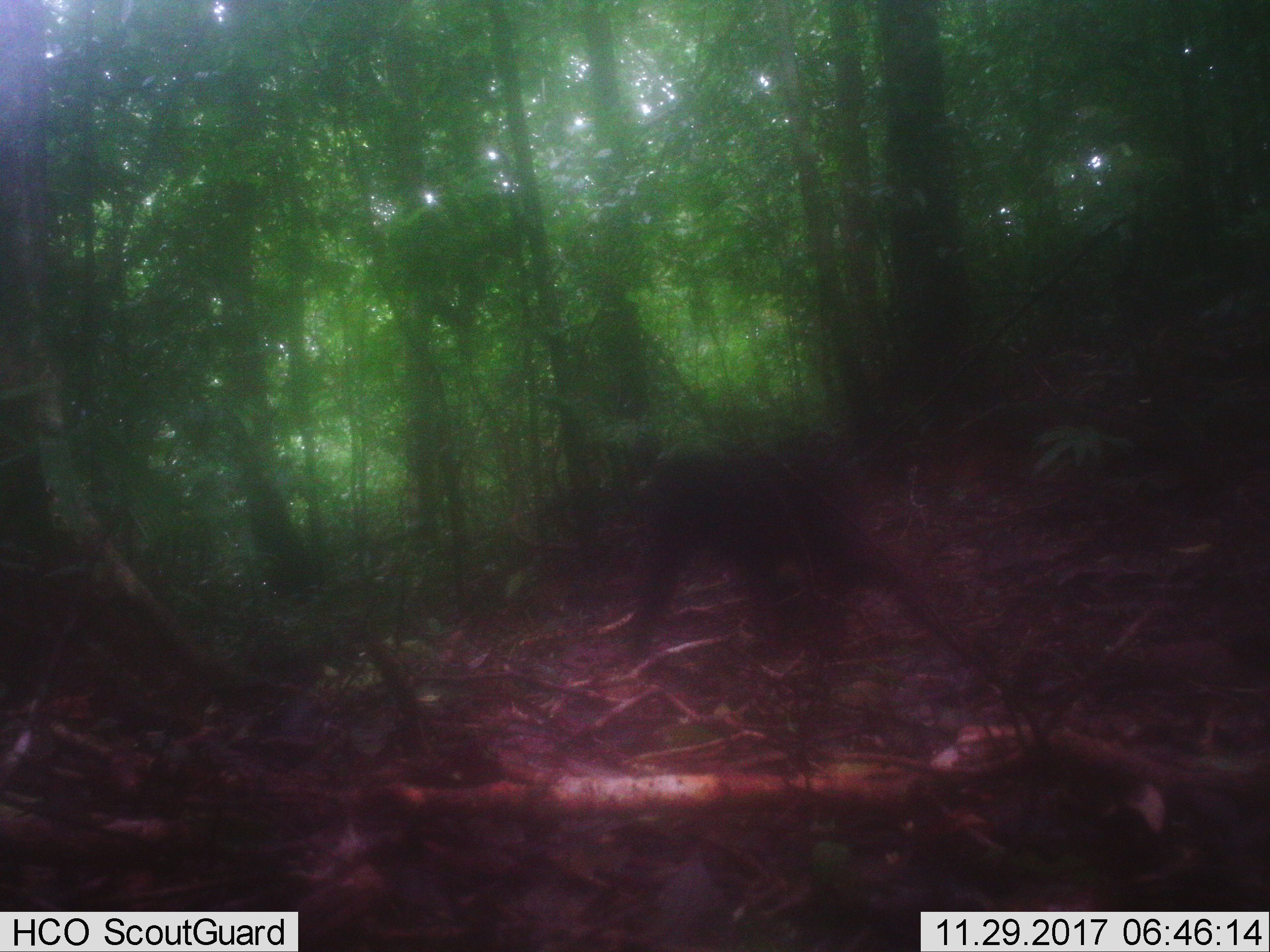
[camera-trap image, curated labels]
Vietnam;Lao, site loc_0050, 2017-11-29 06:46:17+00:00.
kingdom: Animalia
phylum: Chordata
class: Mammalia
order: Primates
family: Cercopithecidae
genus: Macaca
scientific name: Macaca arctoides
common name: stump-tailed macaque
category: stump tailed macaque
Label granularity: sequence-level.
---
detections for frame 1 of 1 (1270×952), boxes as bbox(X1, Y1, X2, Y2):
stump tailed macaque: bbox(623, 446, 903, 654)